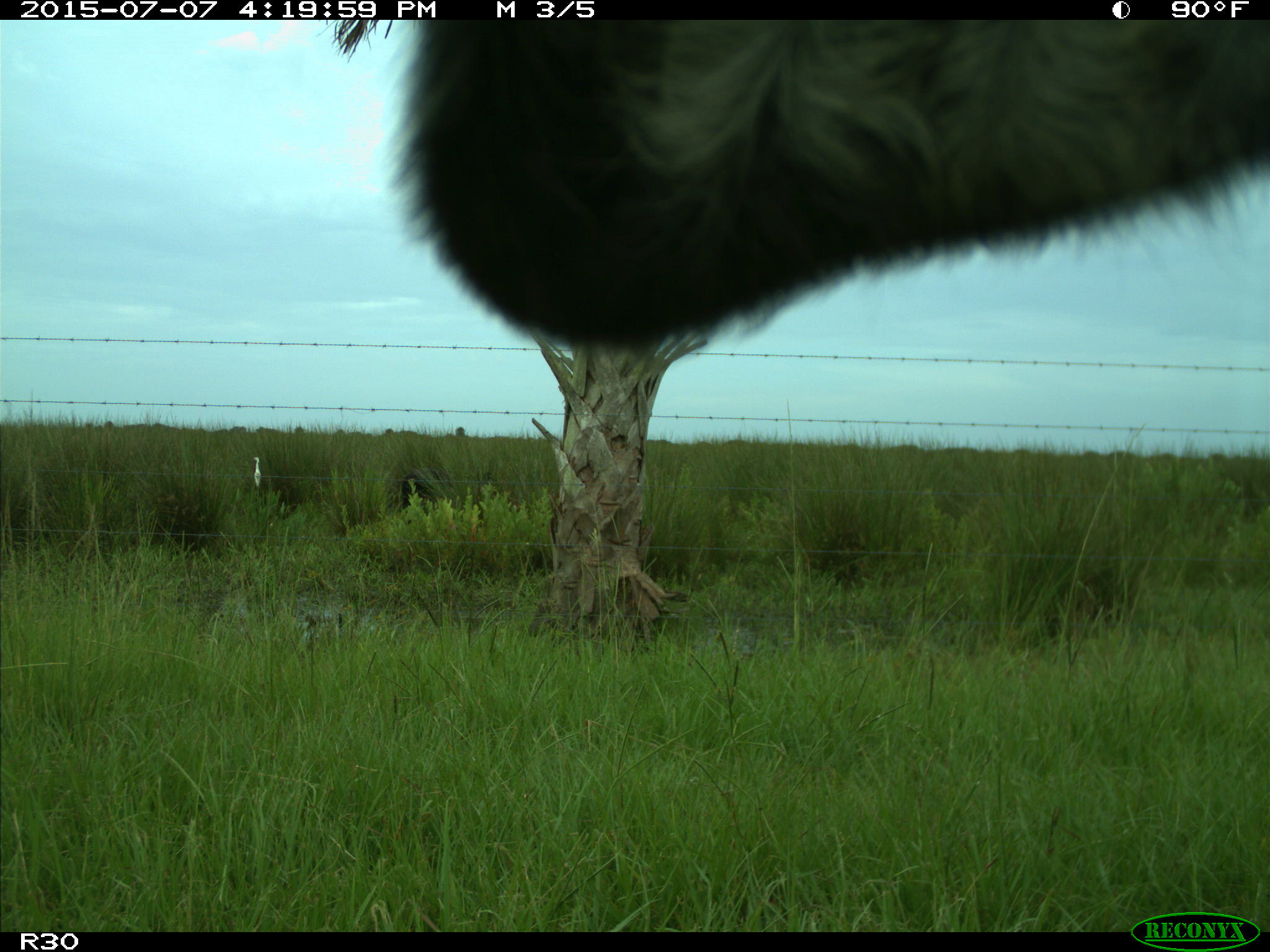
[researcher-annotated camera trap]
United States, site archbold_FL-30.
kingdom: Animalia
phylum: Chordata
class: Mammalia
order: Artiodactyla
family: Bovidae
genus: Bos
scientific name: Bos taurus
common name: domestic cow